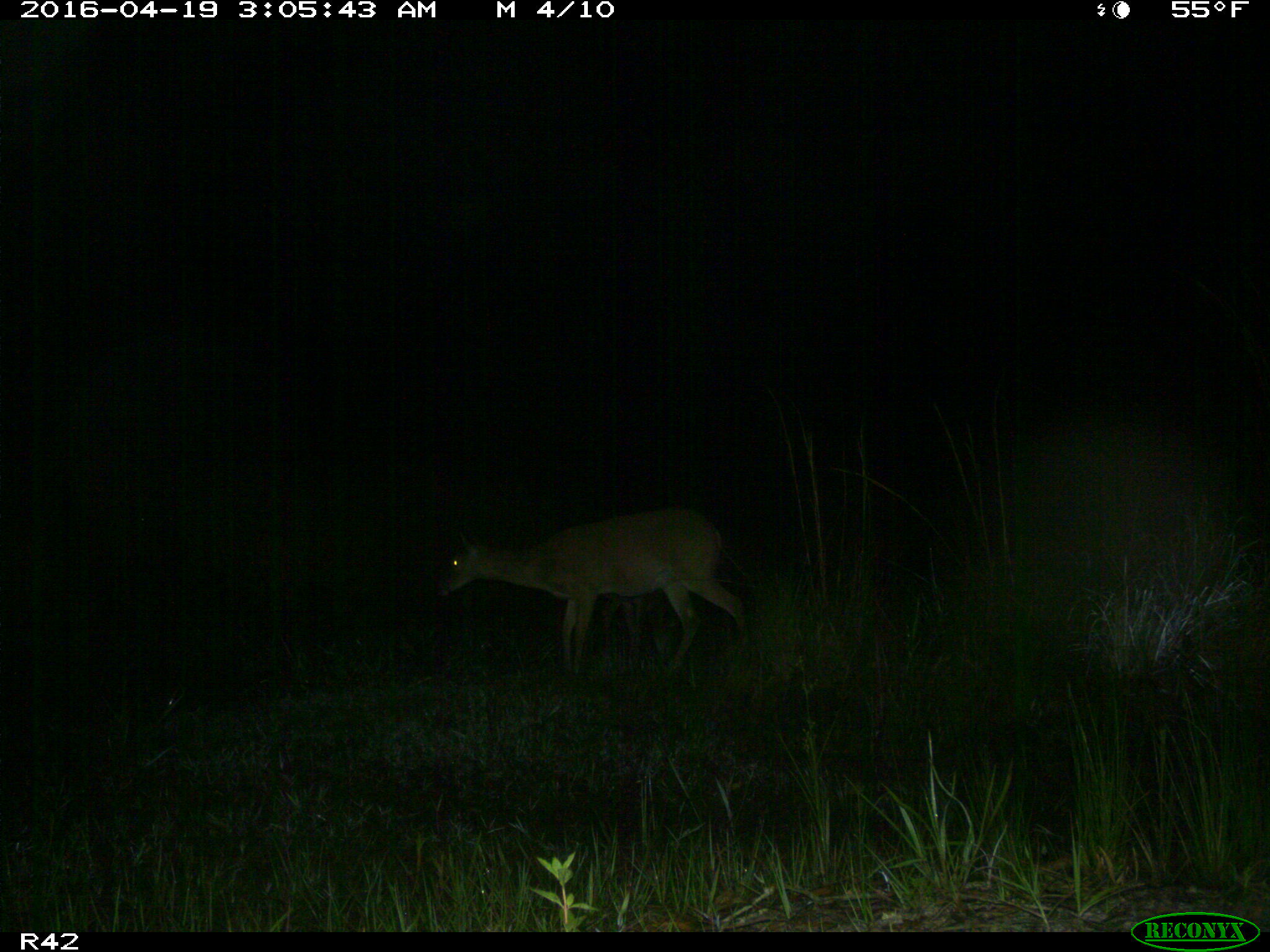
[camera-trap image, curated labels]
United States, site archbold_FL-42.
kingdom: Animalia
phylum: Chordata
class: Mammalia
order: Artiodactyla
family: Cervidae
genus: Odocoileus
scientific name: Odocoileus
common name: deer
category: unidentified deer